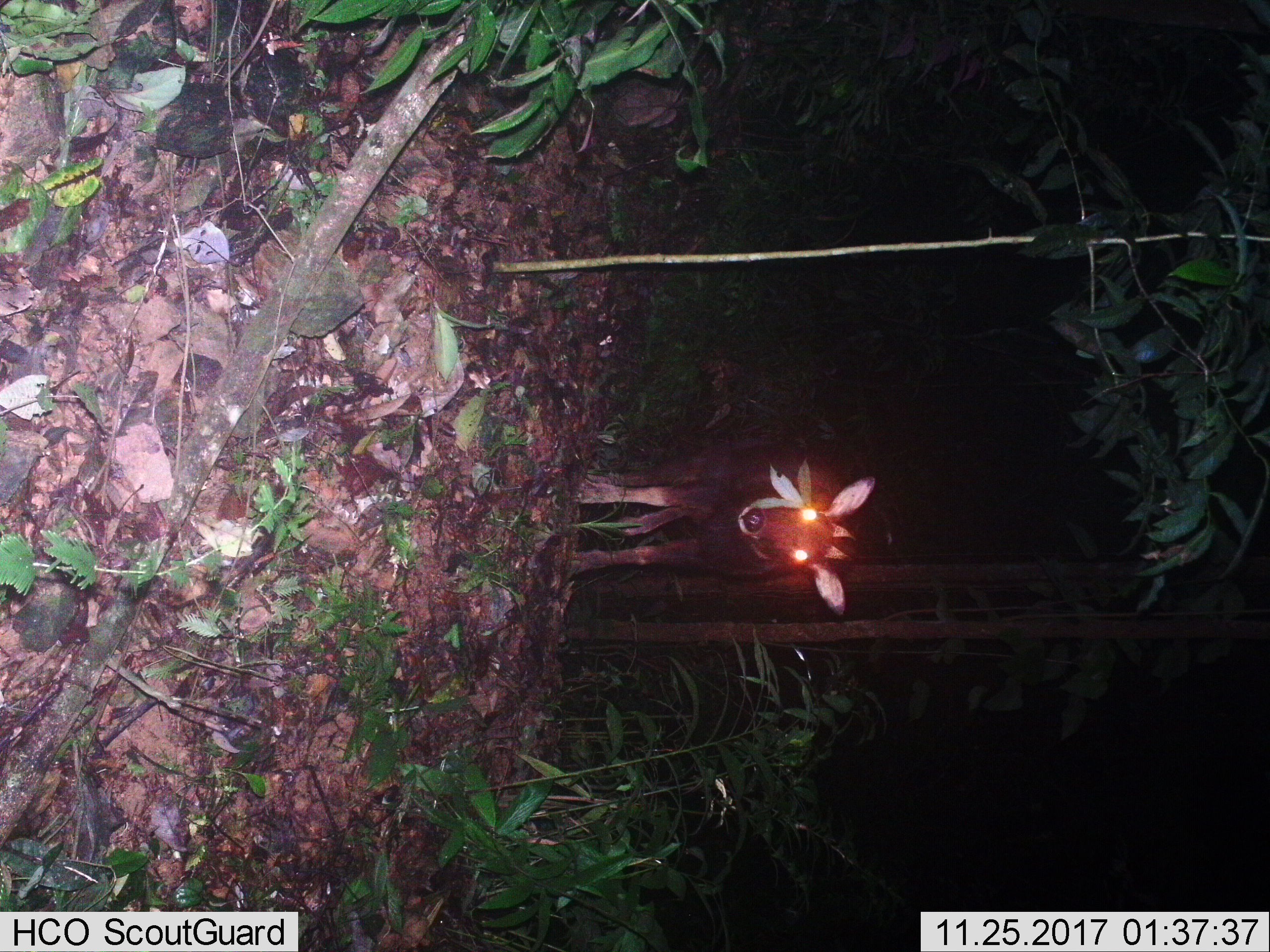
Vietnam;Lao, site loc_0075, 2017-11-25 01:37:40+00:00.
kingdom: Animalia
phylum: Chordata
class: Mammalia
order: Artiodactyla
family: Bovidae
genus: Capricornis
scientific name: Capricornis sumatraensis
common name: chinese serow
Chinese serow (Capricornis sumatraensis). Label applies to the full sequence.